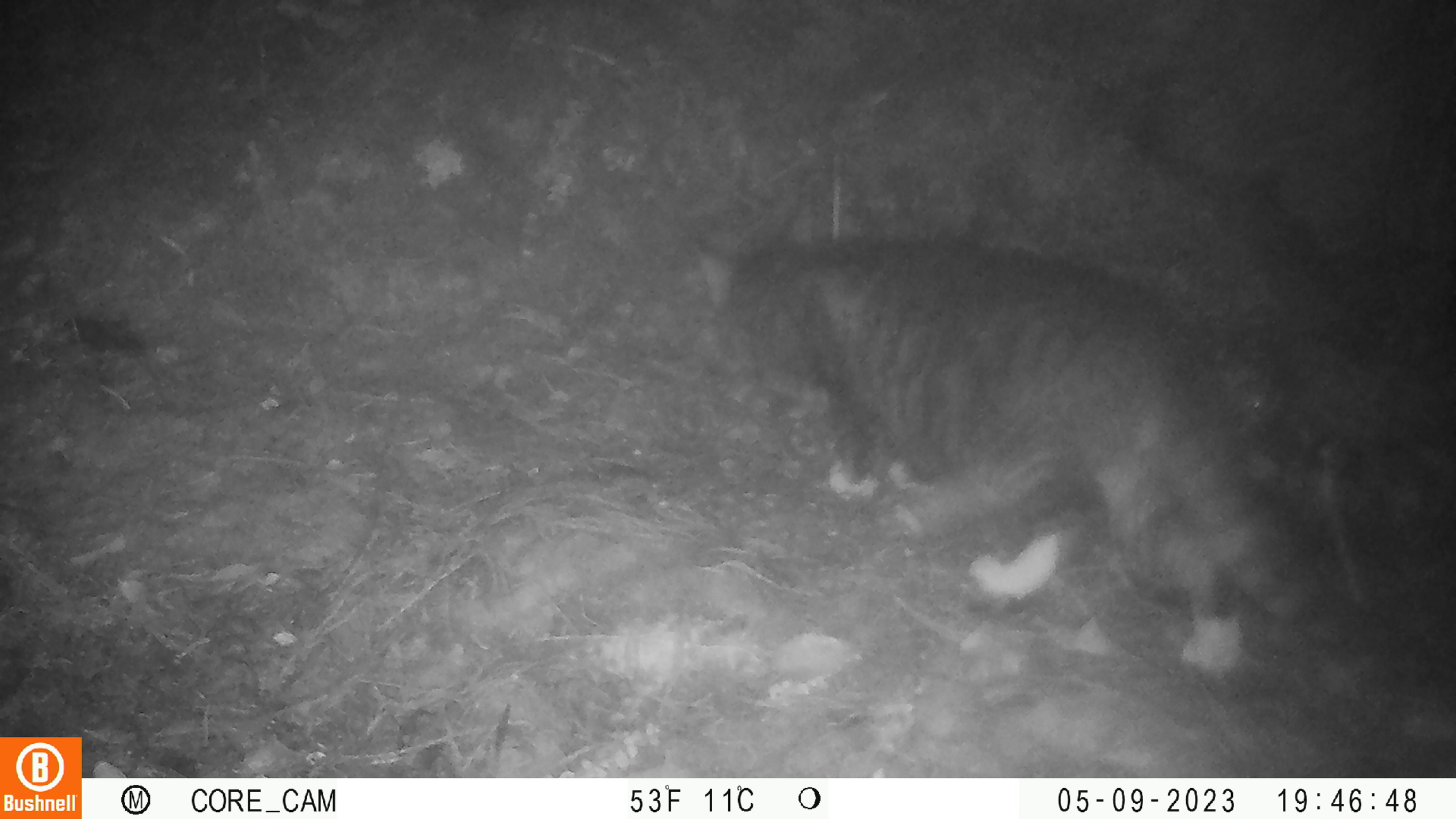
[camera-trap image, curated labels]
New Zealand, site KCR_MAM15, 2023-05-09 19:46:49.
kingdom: Animalia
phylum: Chordata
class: Mammalia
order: Carnivora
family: Felidae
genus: Felis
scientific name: Felis catus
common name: domestic cat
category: cat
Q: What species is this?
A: Cat (domestic cat) (Felis catus).